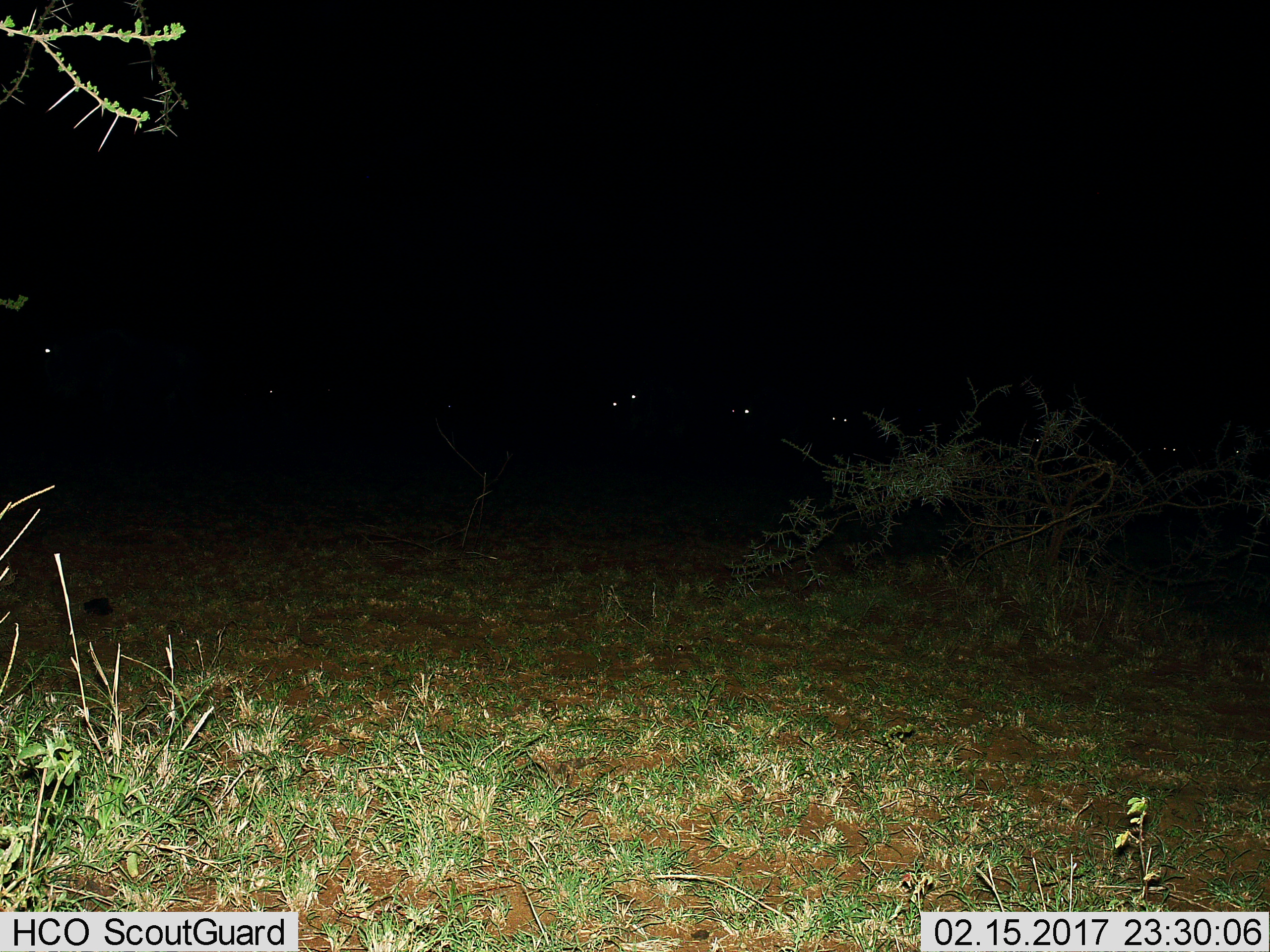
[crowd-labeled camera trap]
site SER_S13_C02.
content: unidentified animal